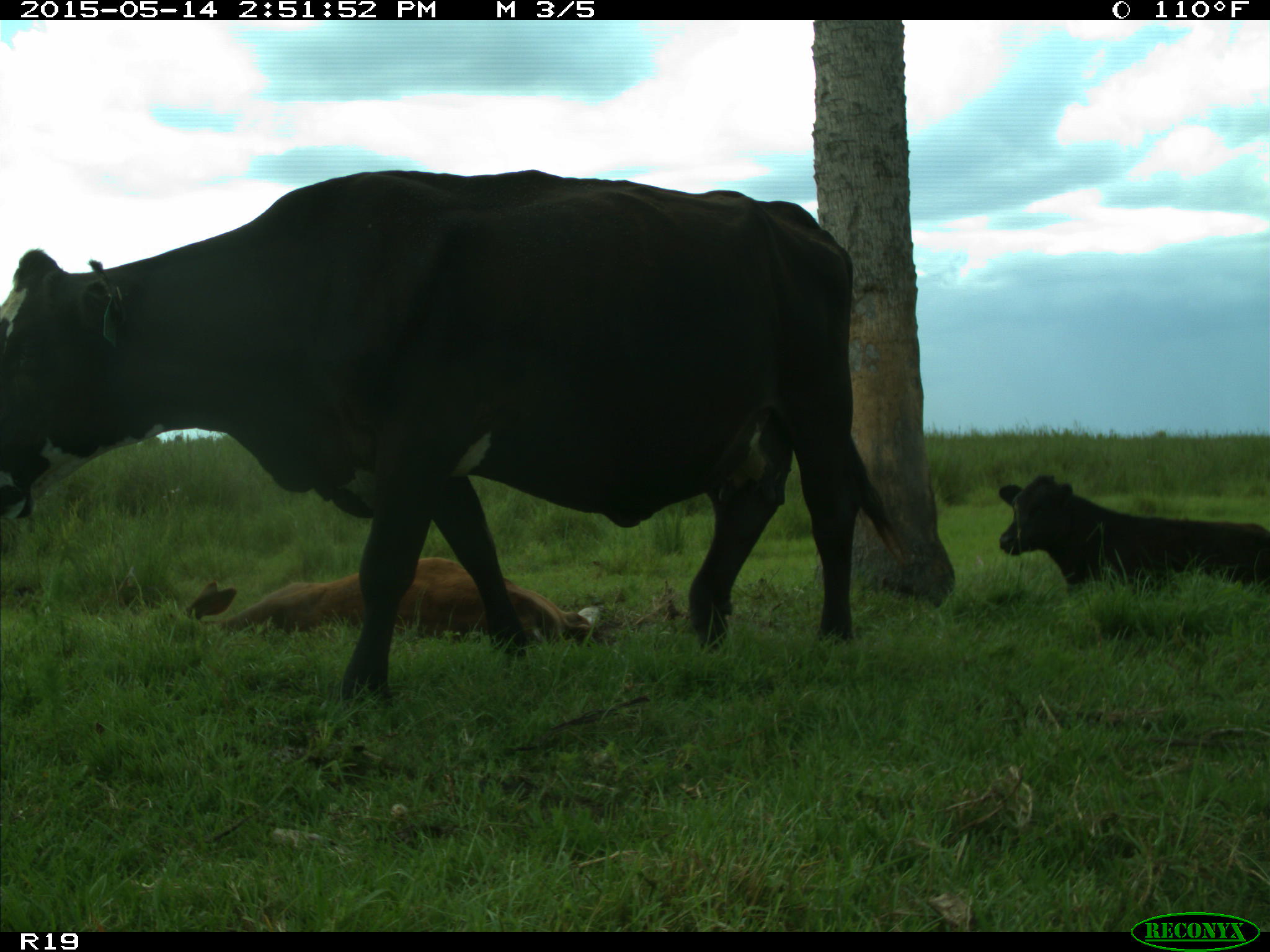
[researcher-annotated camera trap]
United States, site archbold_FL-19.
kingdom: Animalia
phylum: Chordata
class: Mammalia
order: Artiodactyla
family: Bovidae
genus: Bos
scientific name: Bos taurus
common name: domestic cow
Bos taurus (domestic cow).